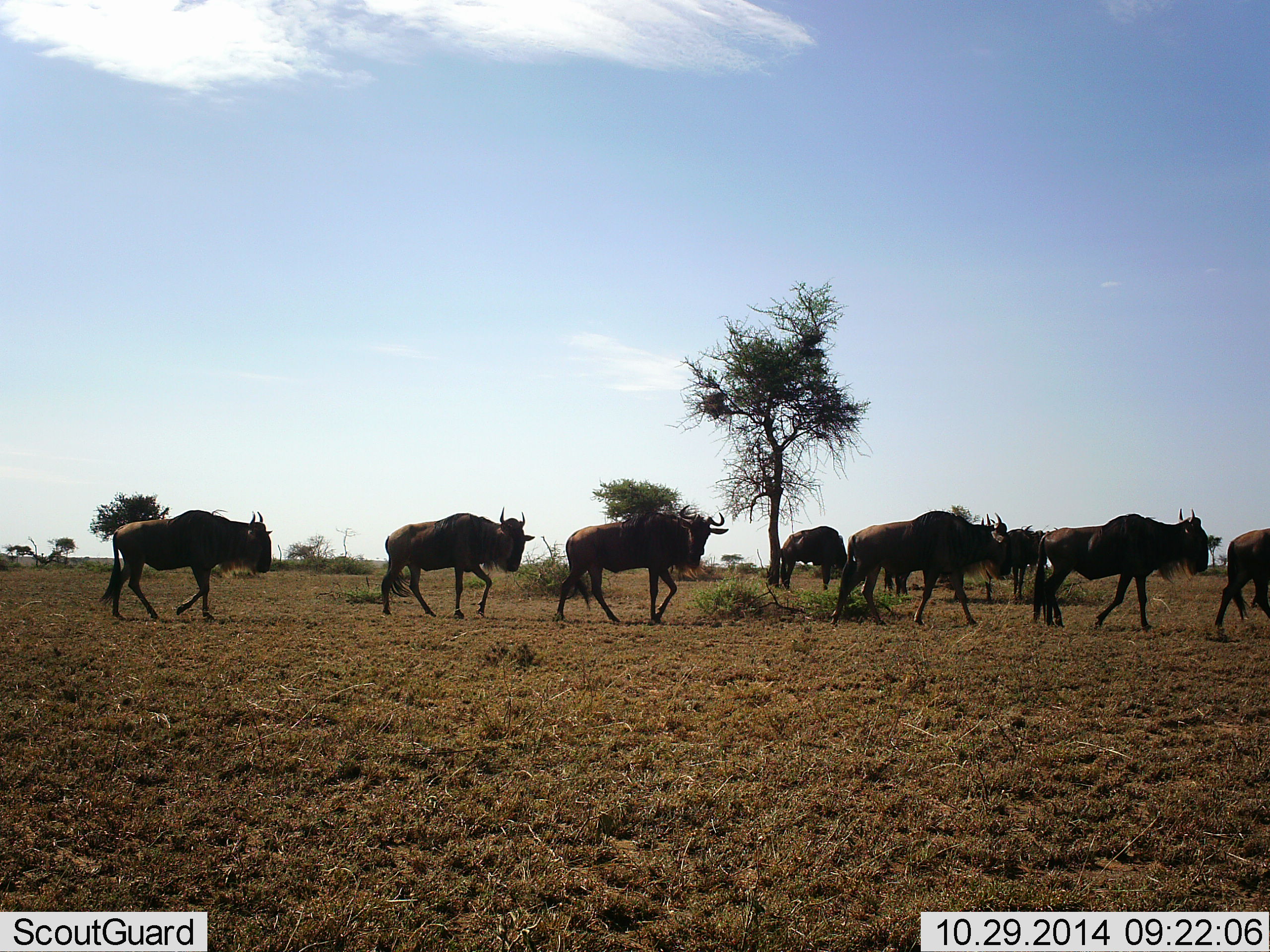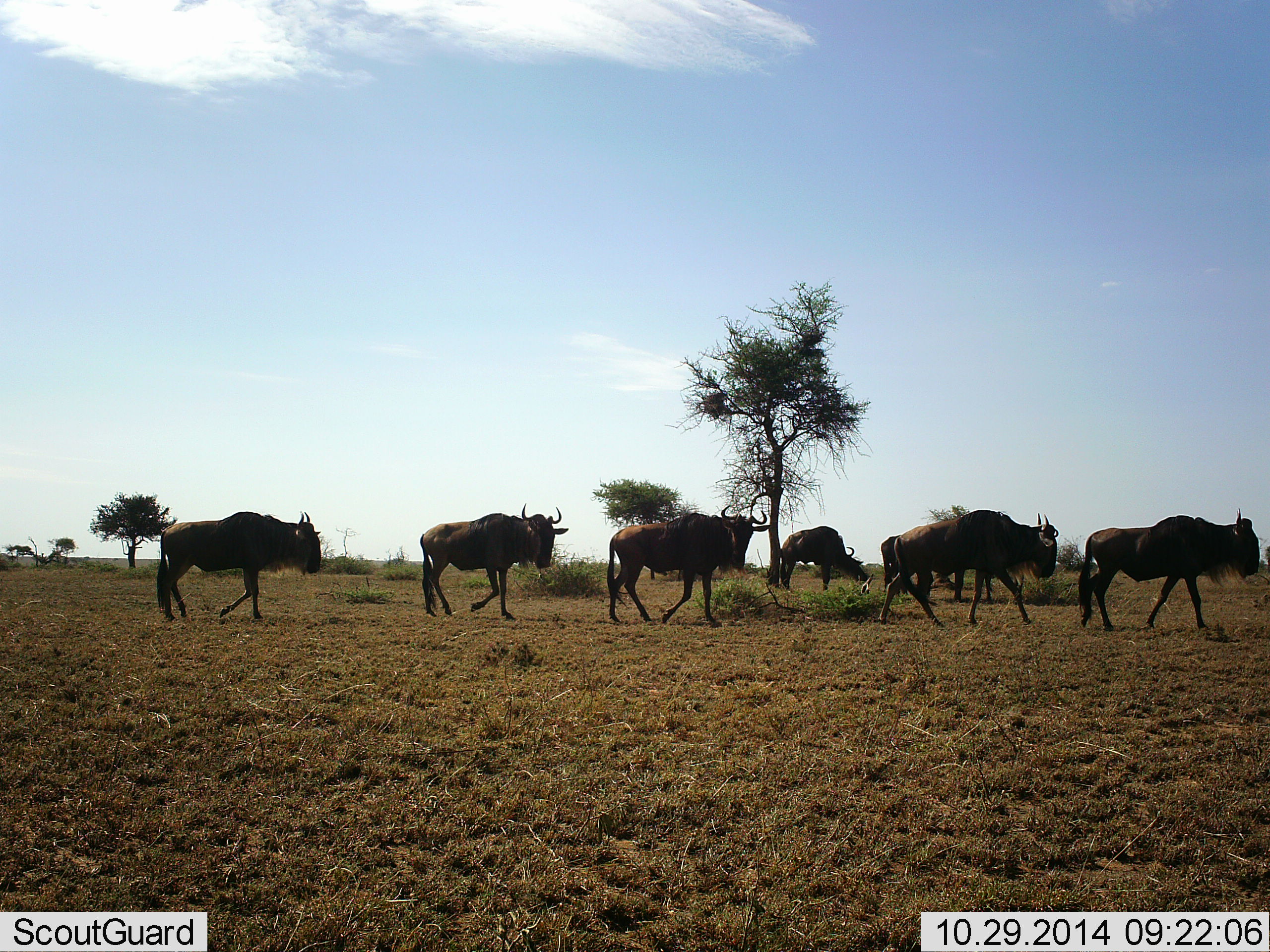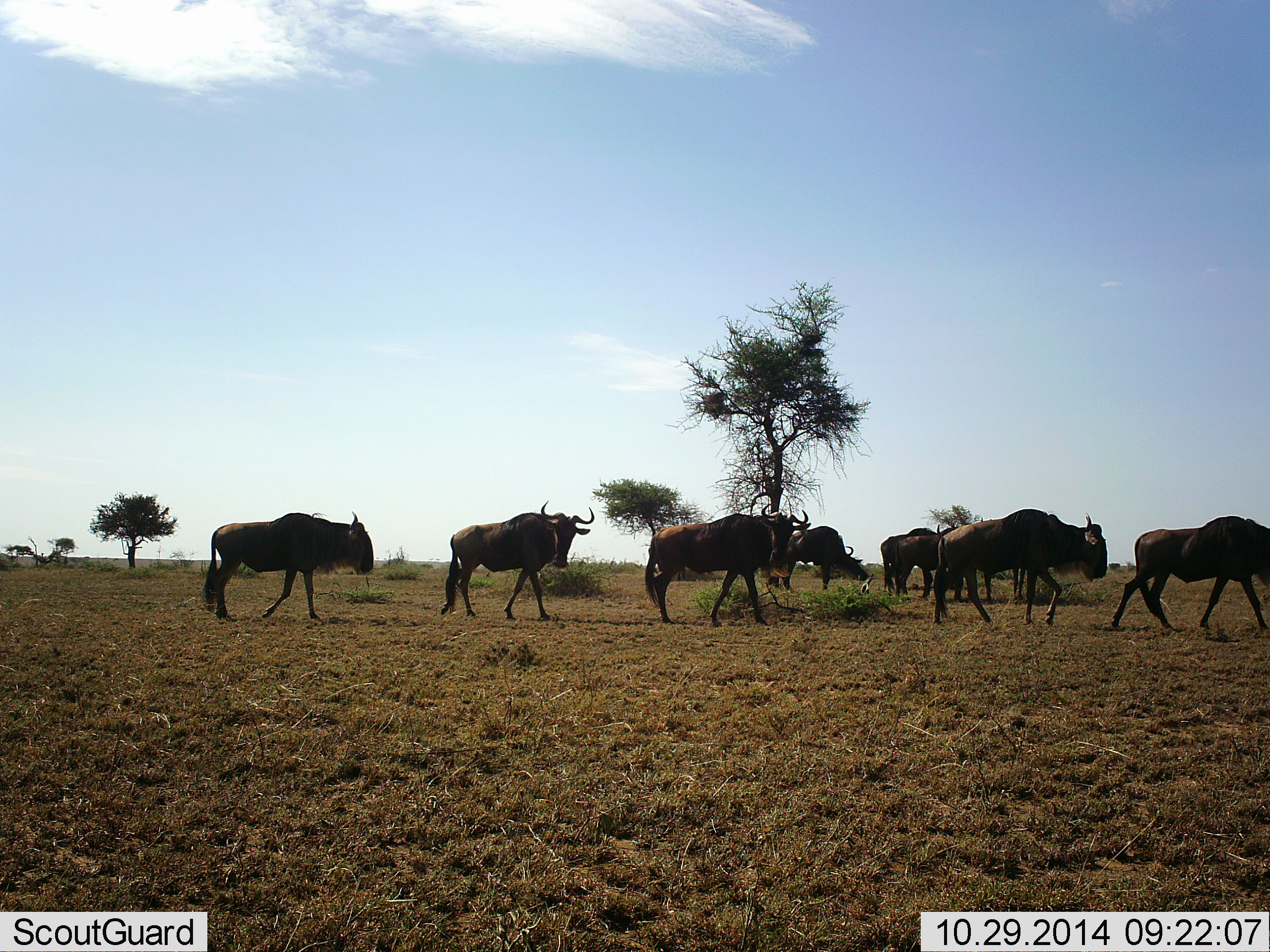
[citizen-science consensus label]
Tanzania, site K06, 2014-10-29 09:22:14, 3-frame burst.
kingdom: Animalia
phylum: Chordata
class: Mammalia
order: Artiodactyla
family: Bovidae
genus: Connochaetes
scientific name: Connochaetes taurinus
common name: blue wildebeest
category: wildebeest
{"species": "wildebeest (blue wildebeest) (Connochaetes taurinus)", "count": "7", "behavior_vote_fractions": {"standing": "40%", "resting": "0%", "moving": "100%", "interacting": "0%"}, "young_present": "0%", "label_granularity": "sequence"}